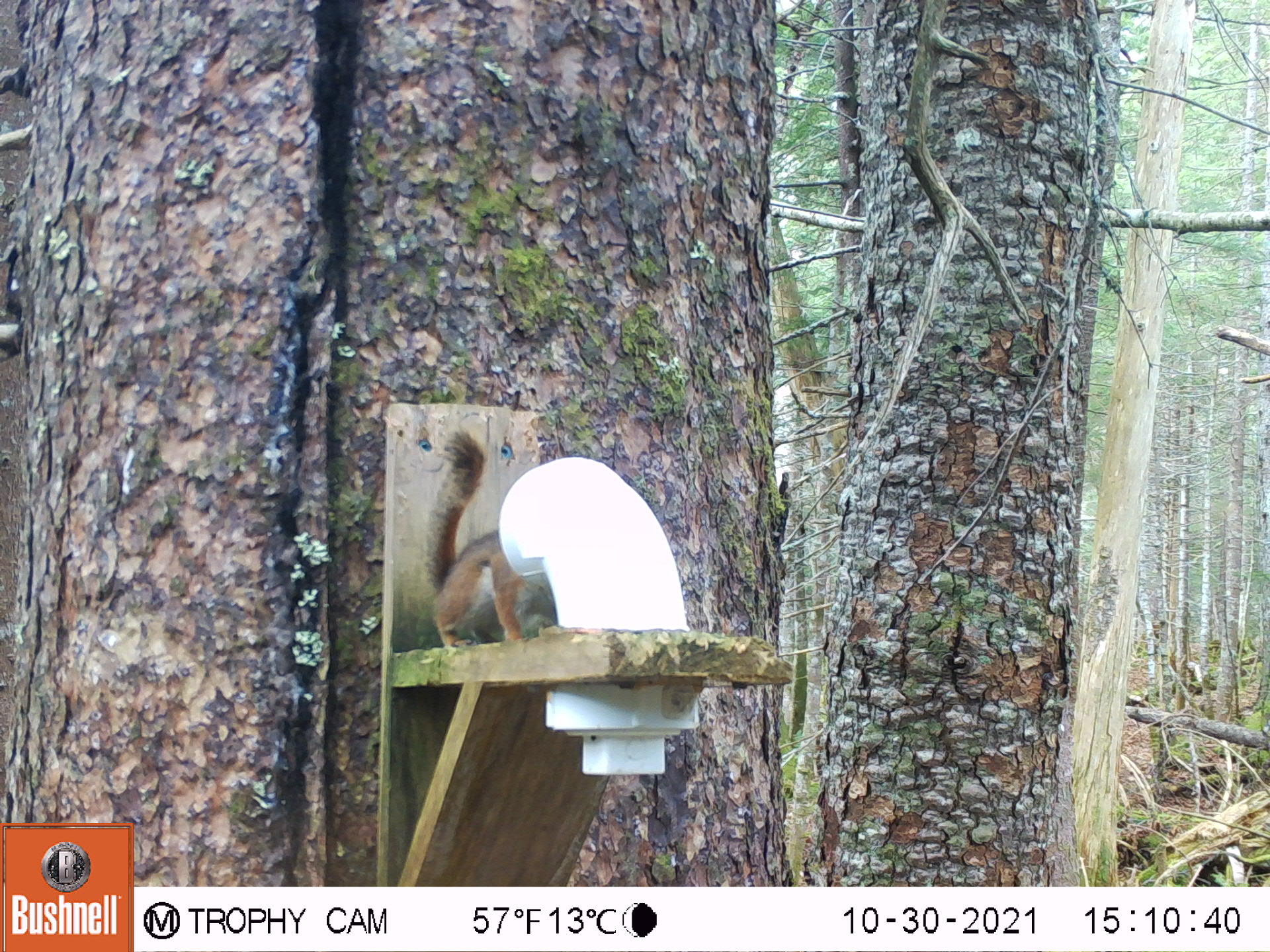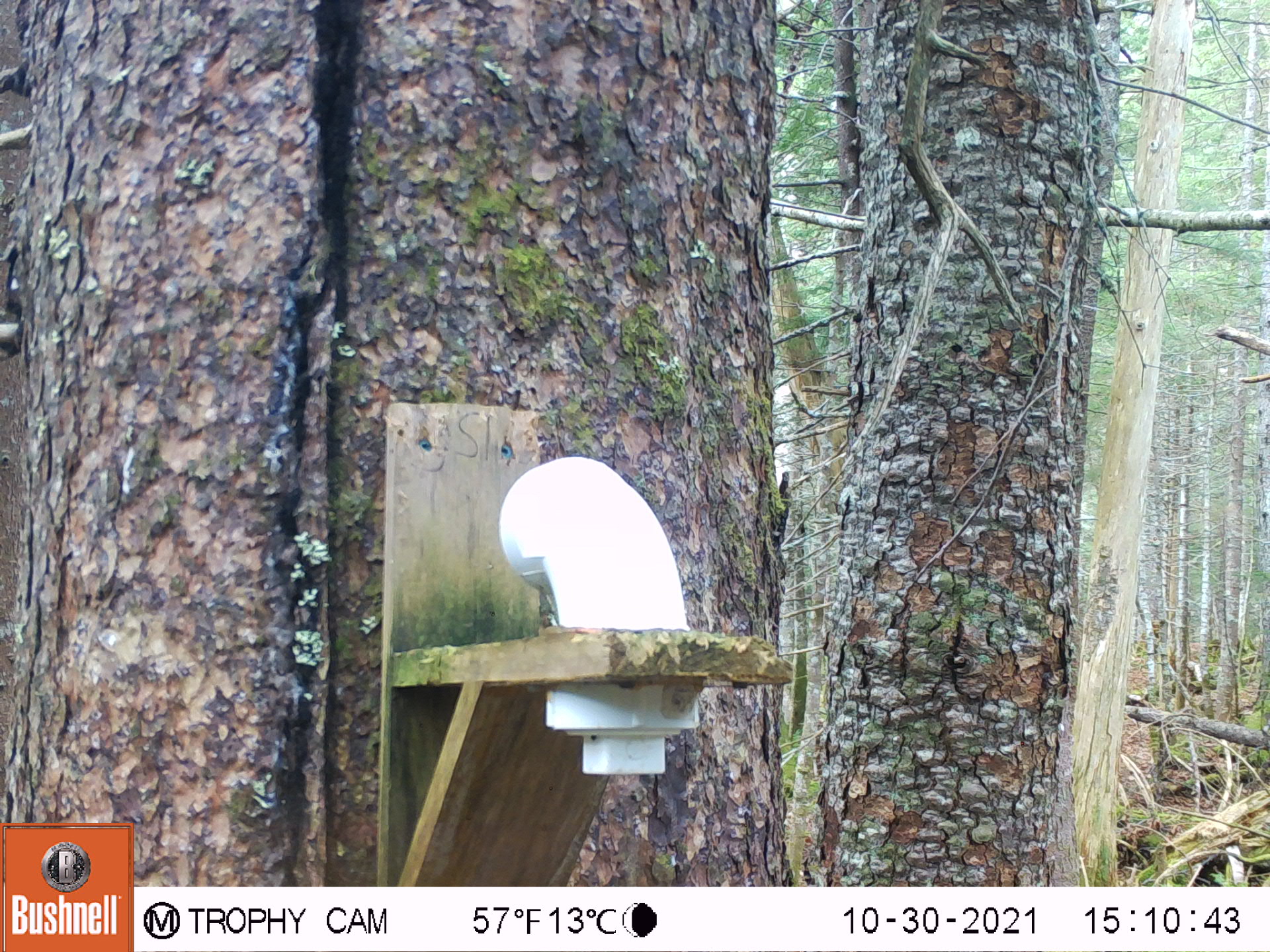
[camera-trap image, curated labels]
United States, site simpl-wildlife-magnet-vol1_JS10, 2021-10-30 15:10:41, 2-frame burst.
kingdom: Animalia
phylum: Chordata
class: Mammalia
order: Rodentia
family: Sciuridae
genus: Tamiasciurus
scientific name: Tamiasciurus hudsonicus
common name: red squirrel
Red squirrel (Tamiasciurus hudsonicus).